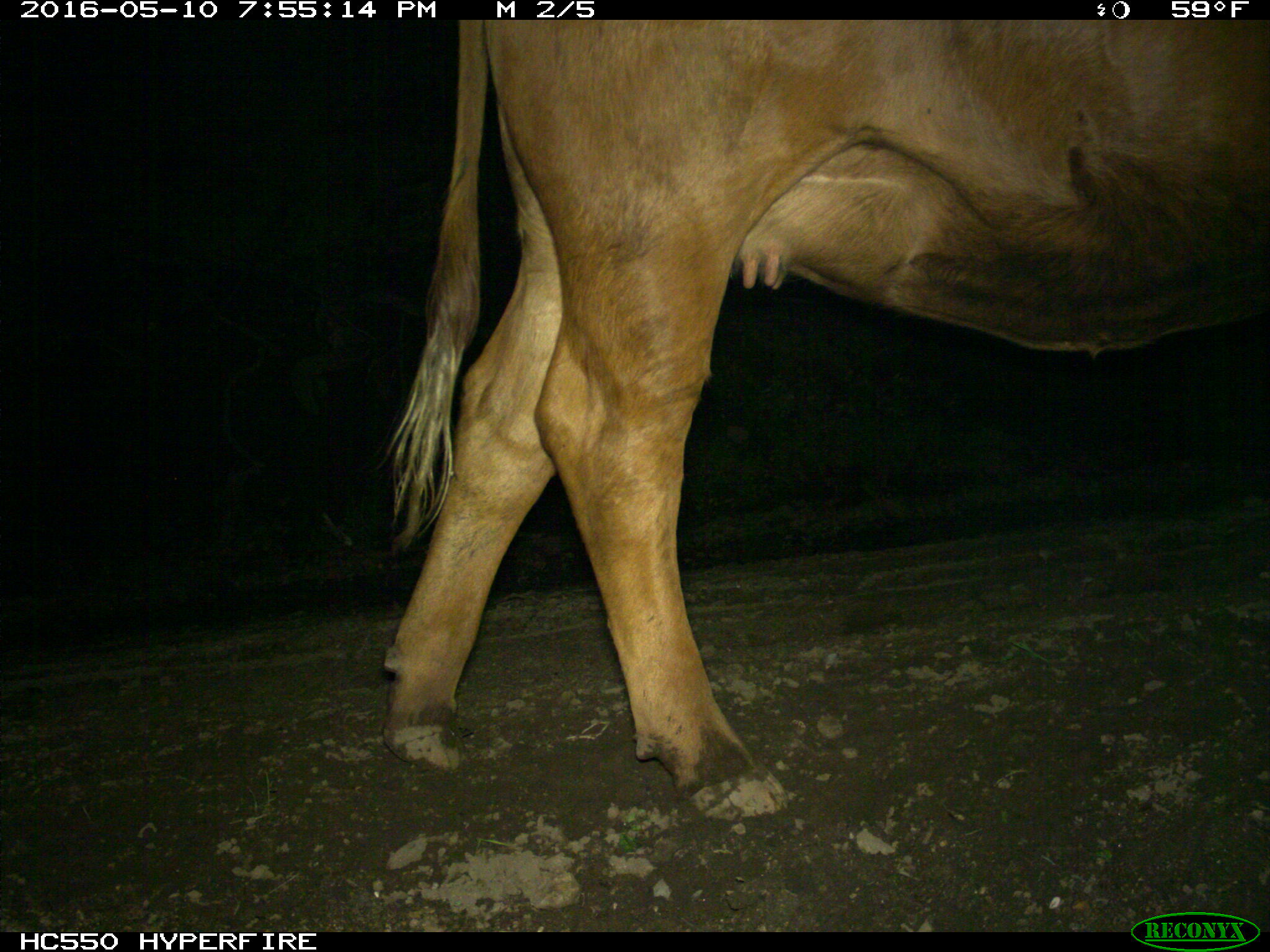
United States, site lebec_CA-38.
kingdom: Animalia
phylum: Chordata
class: Mammalia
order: Artiodactyla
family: Bovidae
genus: Bos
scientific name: Bos taurus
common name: domestic cow